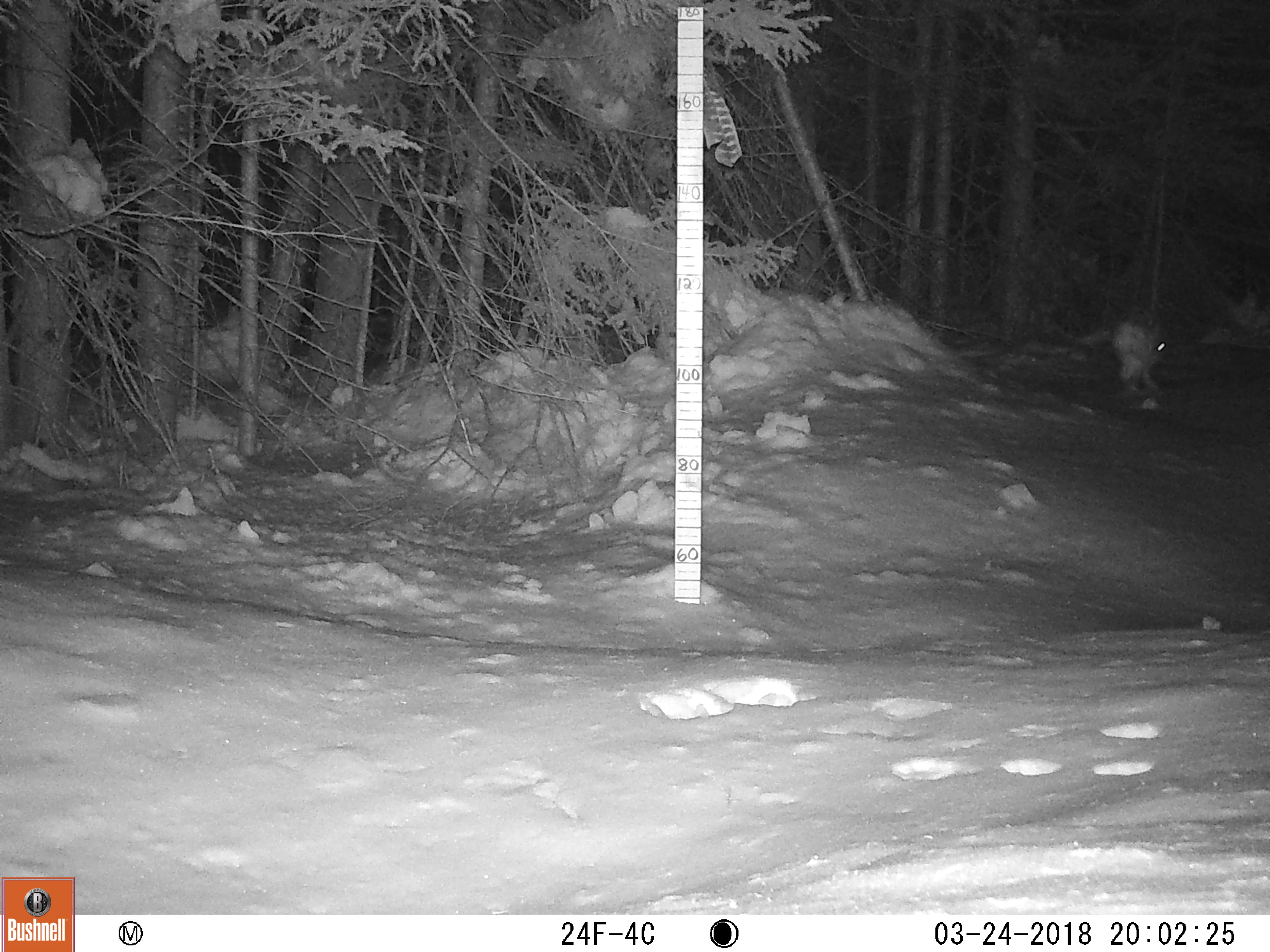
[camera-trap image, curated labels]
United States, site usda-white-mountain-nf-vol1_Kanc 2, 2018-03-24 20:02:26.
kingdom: Animalia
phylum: Chordata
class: Mammalia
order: Lagomorpha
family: Leporidae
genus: Lepus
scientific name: Lepus americanus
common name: snowshoe hare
Snowshoe hare (Lepus americanus).